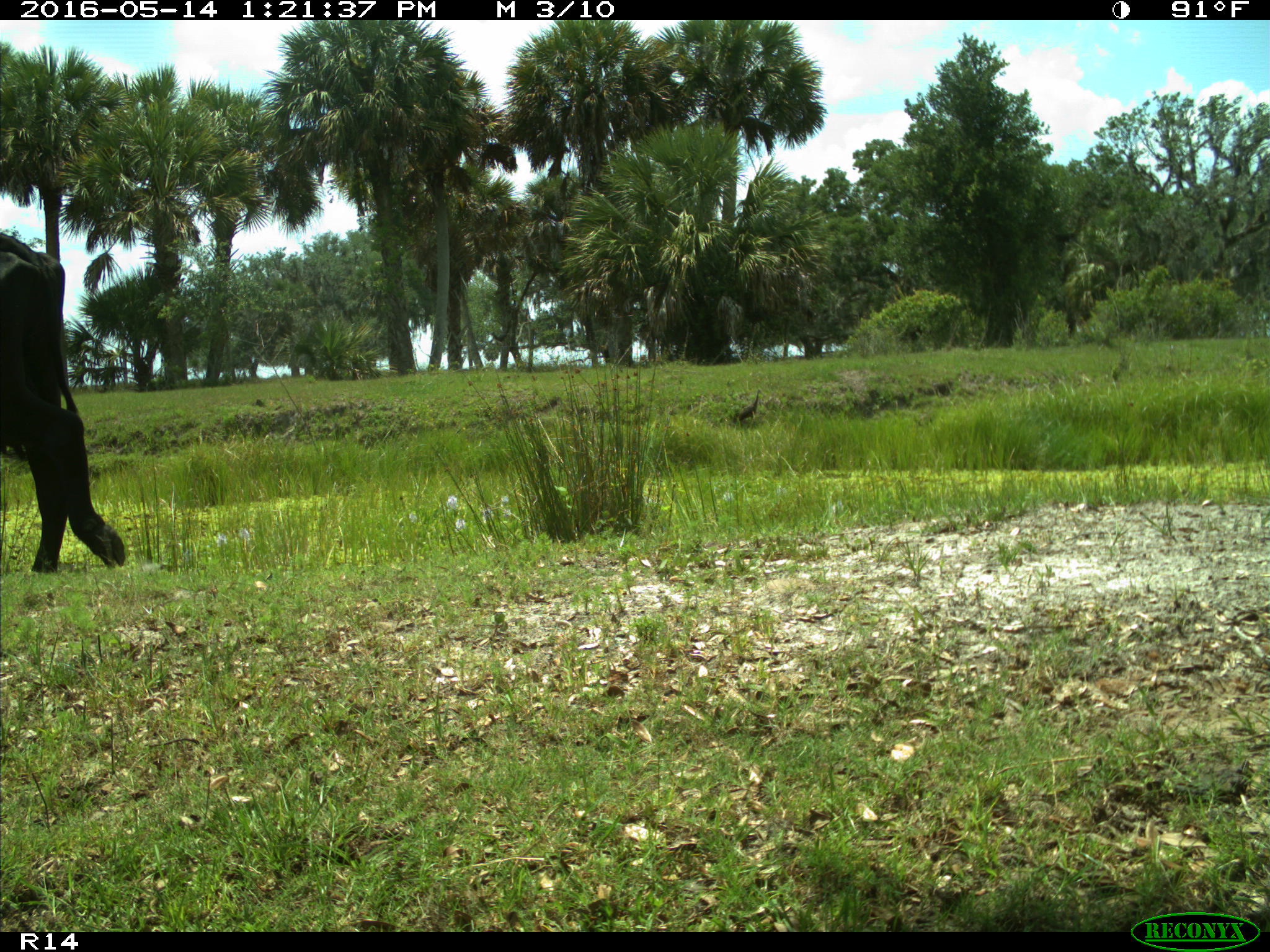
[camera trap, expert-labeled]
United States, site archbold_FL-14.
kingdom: Animalia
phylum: Chordata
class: Mammalia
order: Artiodactyla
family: Bovidae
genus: Bos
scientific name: Bos taurus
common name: domestic cow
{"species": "Bos taurus (domestic cow)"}